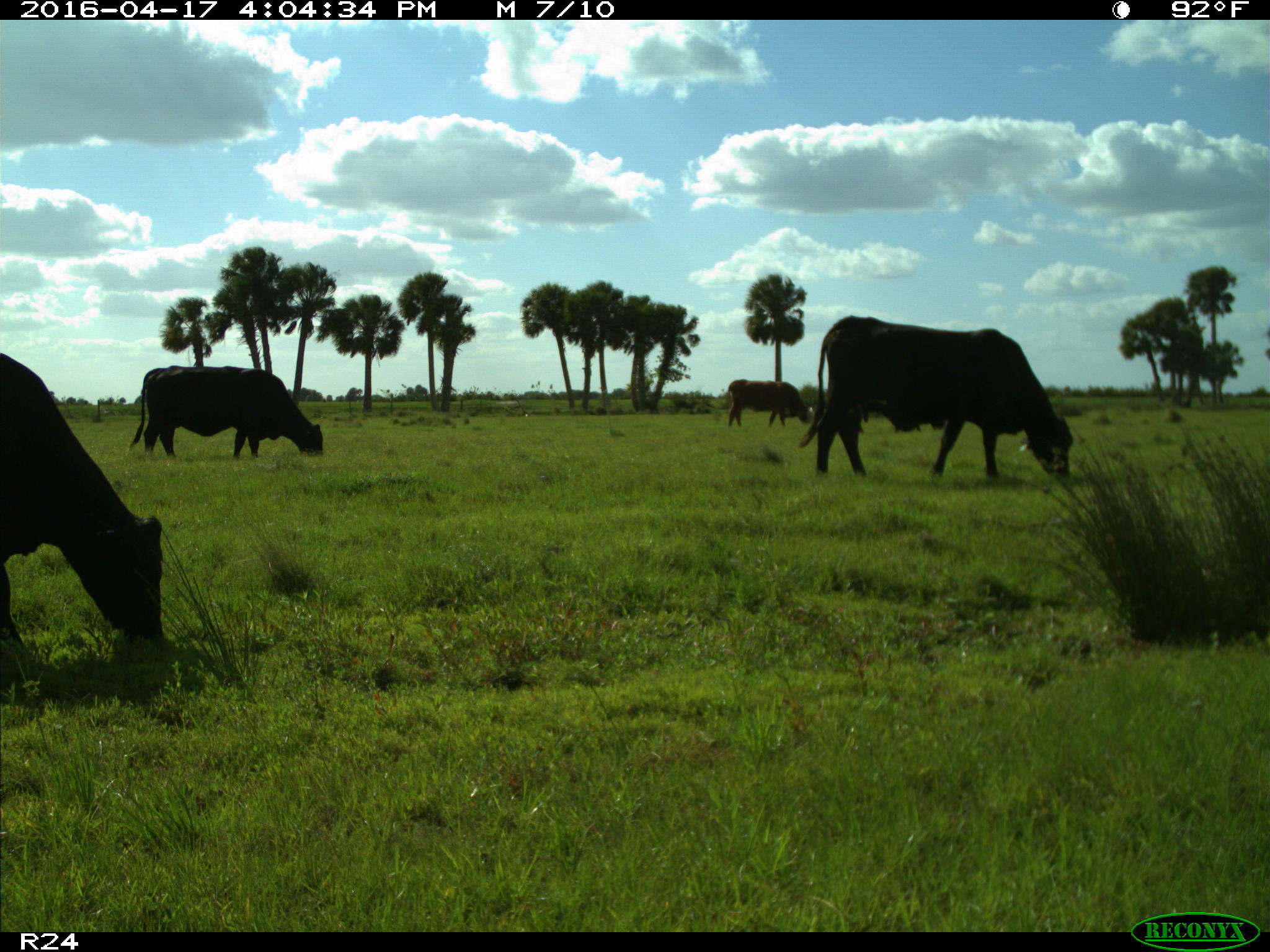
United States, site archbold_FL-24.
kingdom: Animalia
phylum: Chordata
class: Mammalia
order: Artiodactyla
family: Bovidae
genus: Bos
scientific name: Bos taurus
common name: domestic cow